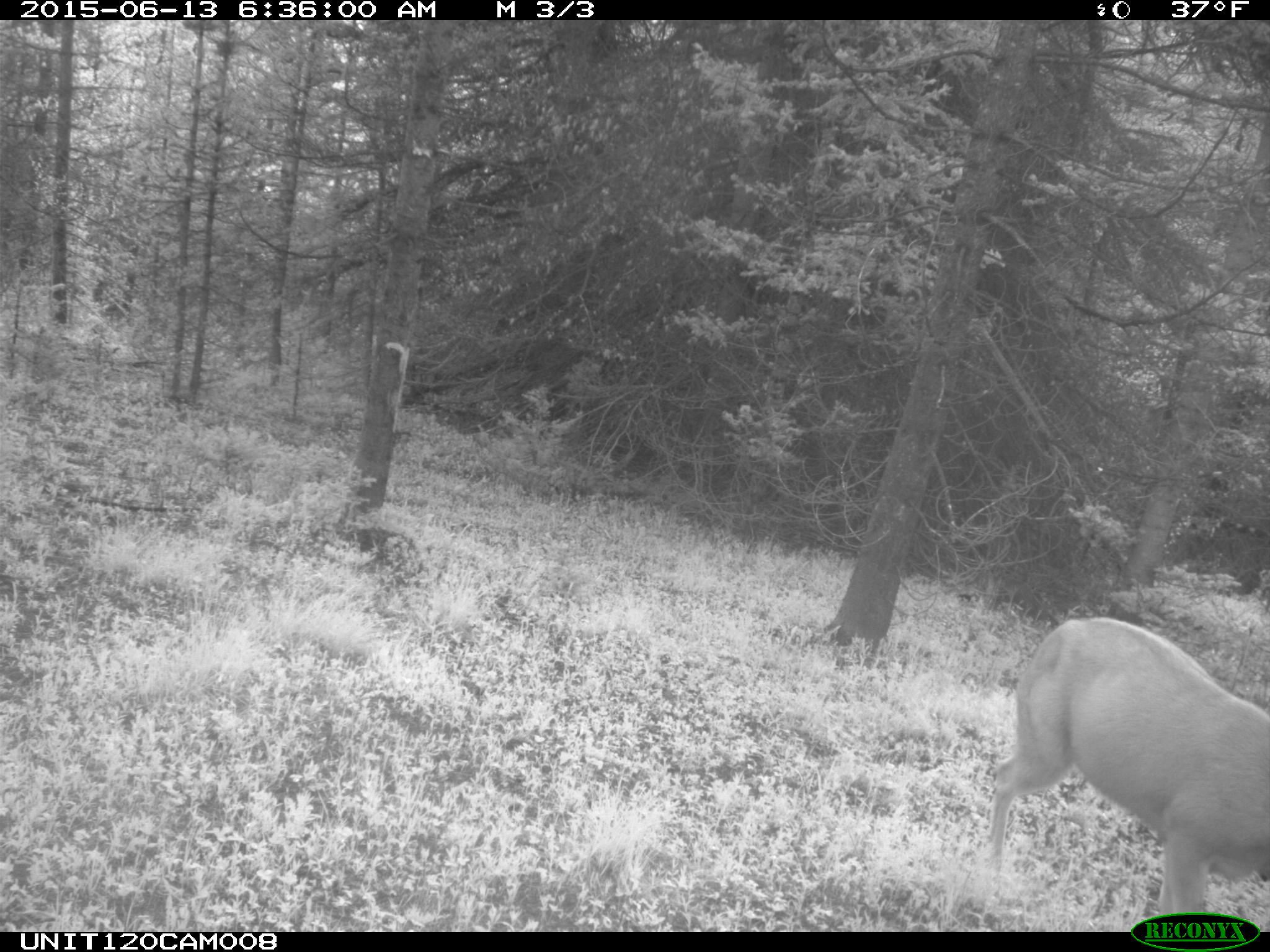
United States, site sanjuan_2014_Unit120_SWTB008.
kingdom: Animalia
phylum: Chordata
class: Mammalia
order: Artiodactyla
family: Cervidae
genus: Odocoileus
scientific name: Odocoileus hemionus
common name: mule deer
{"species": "Odocoileus hemionus (mule deer)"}